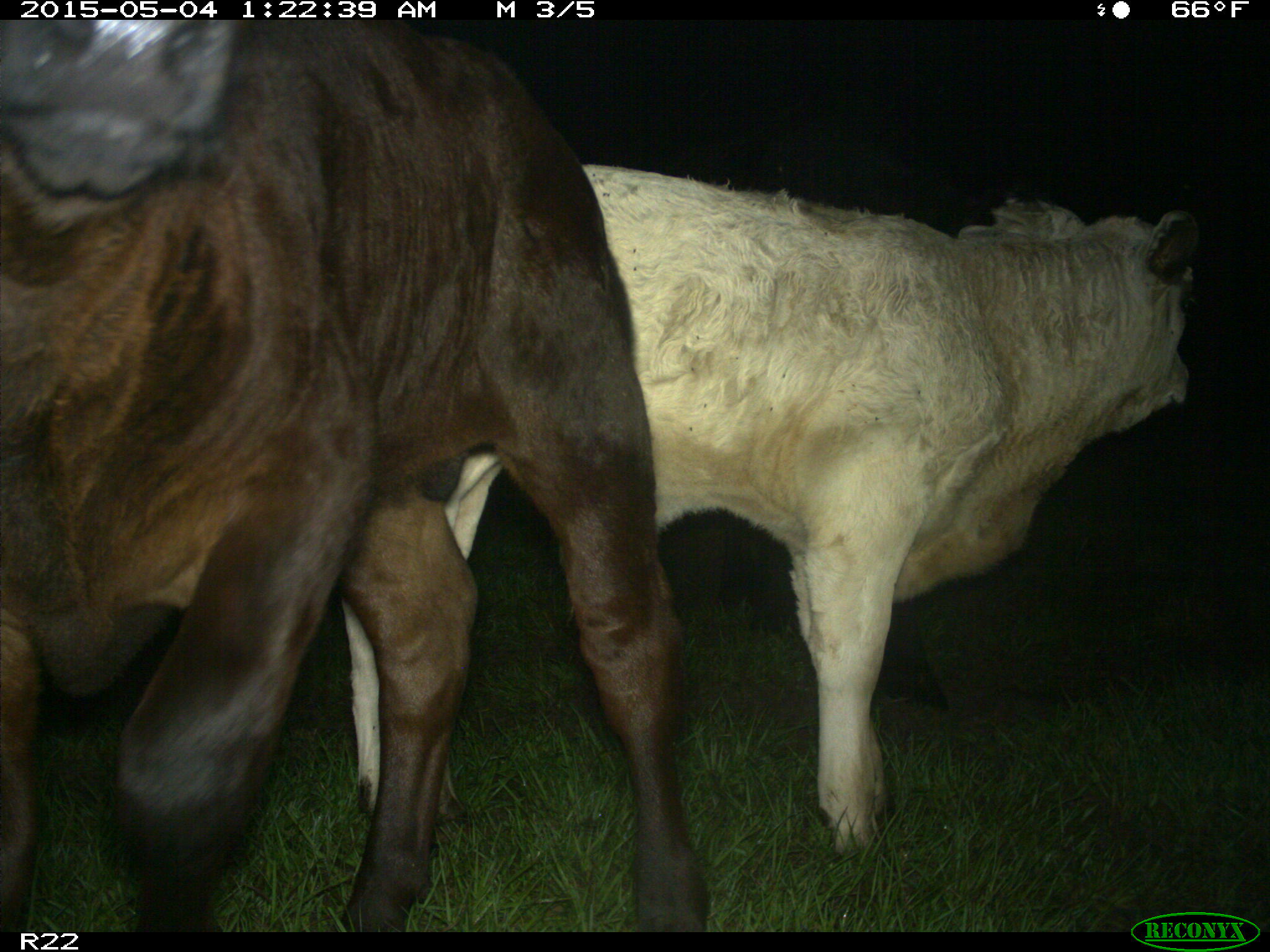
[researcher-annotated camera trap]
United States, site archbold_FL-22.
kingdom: Animalia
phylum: Chordata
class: Mammalia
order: Artiodactyla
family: Bovidae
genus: Bos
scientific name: Bos taurus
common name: domestic cow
Bos taurus (domestic cow).